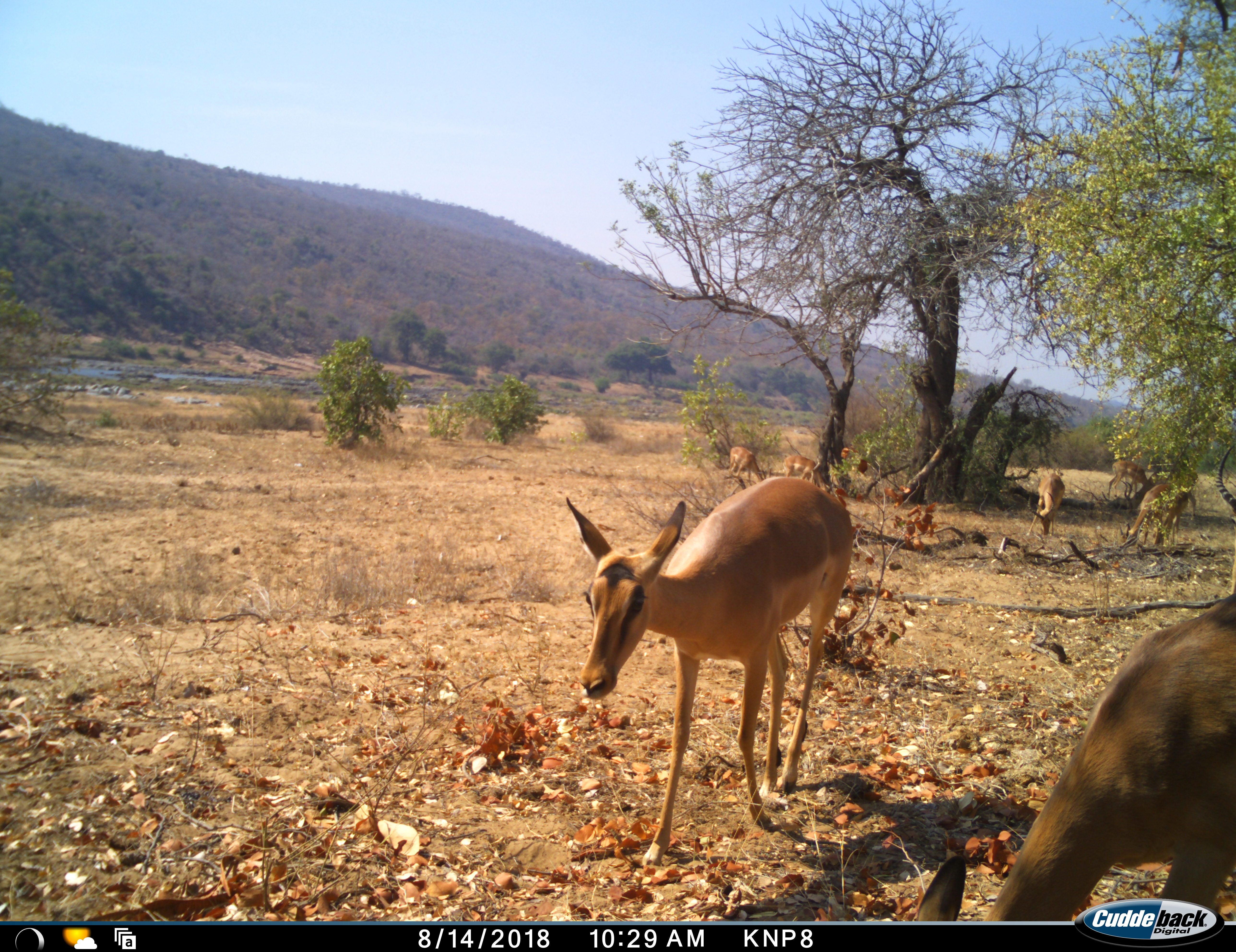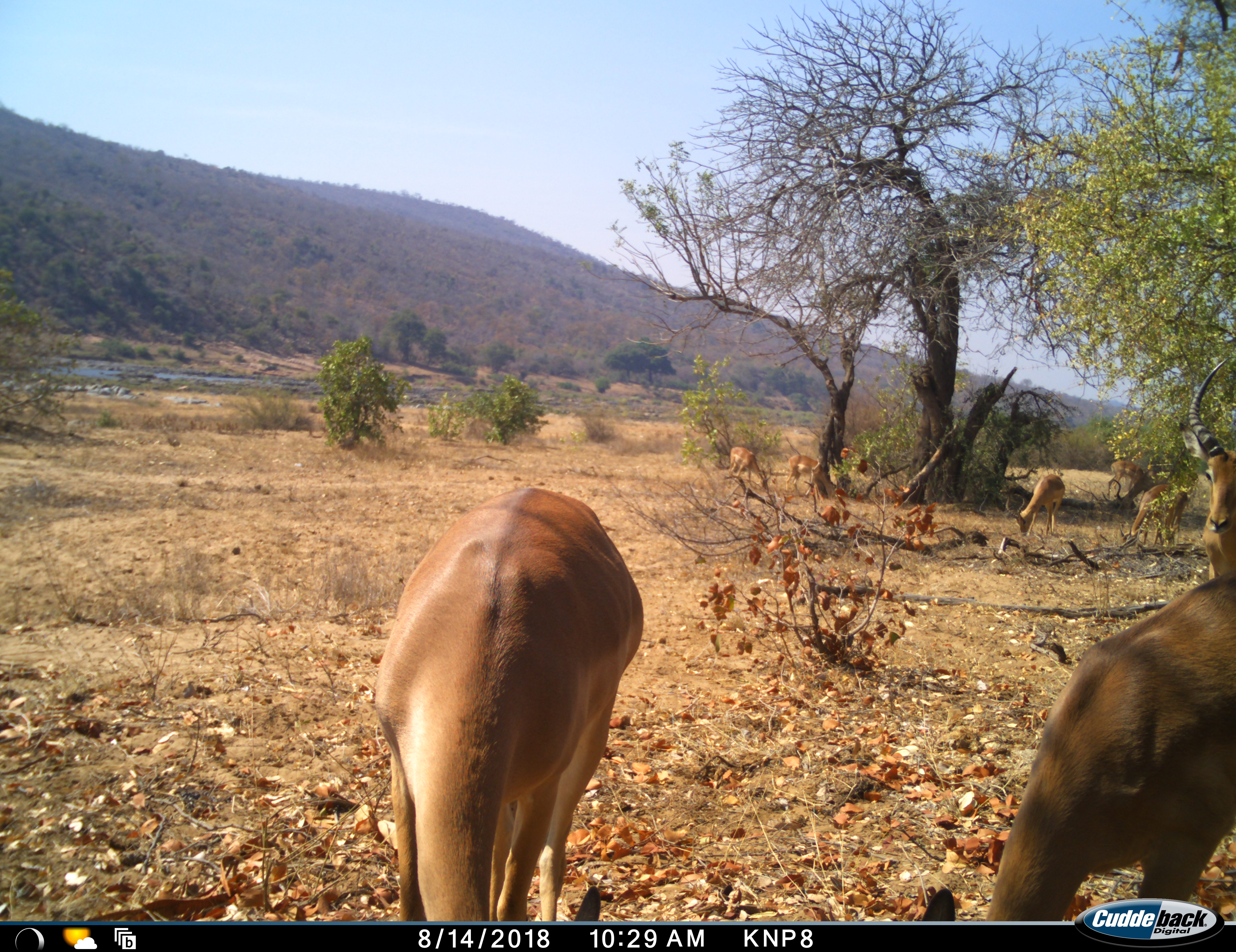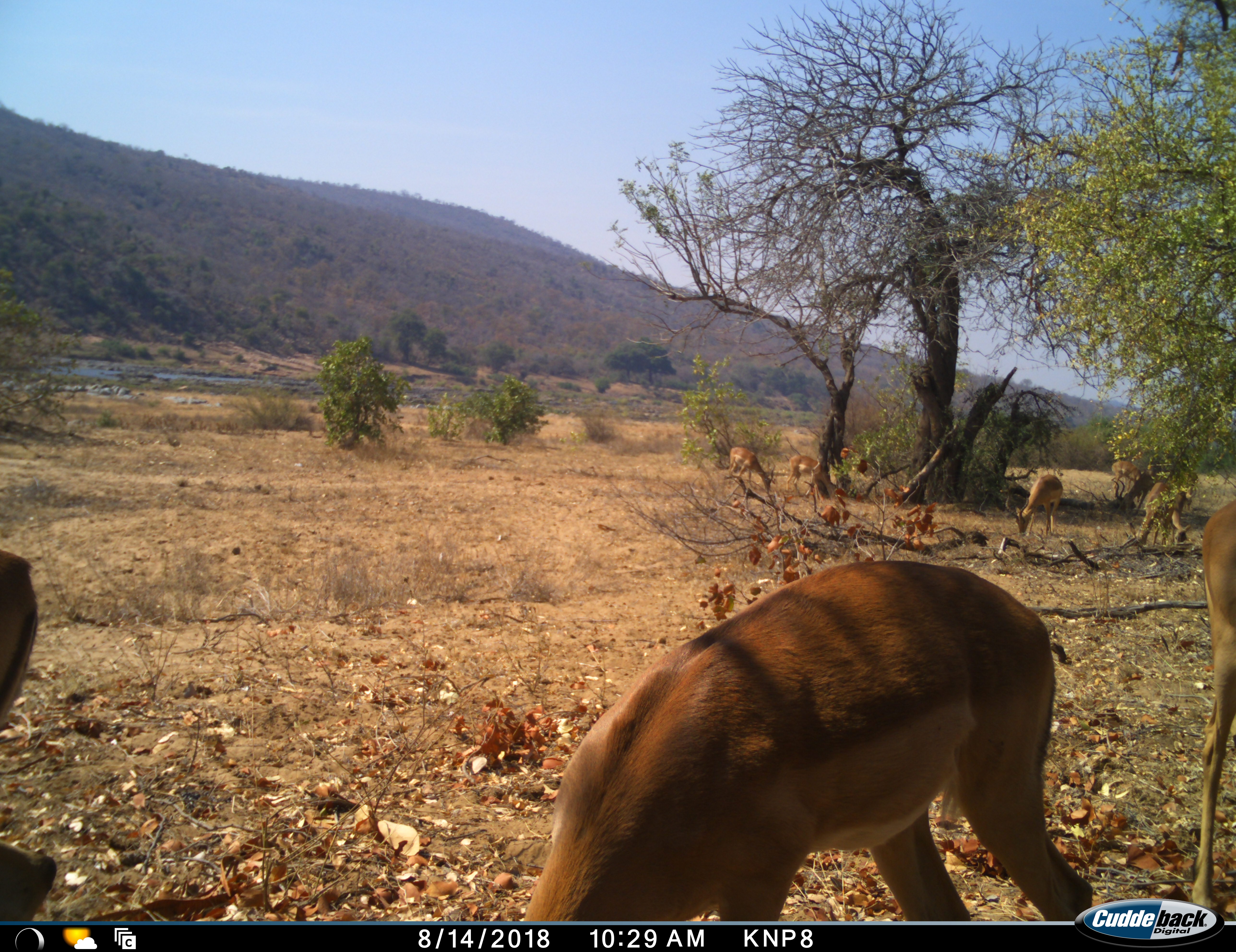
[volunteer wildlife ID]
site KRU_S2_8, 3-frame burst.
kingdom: Animalia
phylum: Chordata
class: Mammalia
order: Artiodactyla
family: Bovidae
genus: Aepyceros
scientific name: Aepyceros melampus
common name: impala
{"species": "impala (Aepyceros melampus)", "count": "7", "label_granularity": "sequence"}